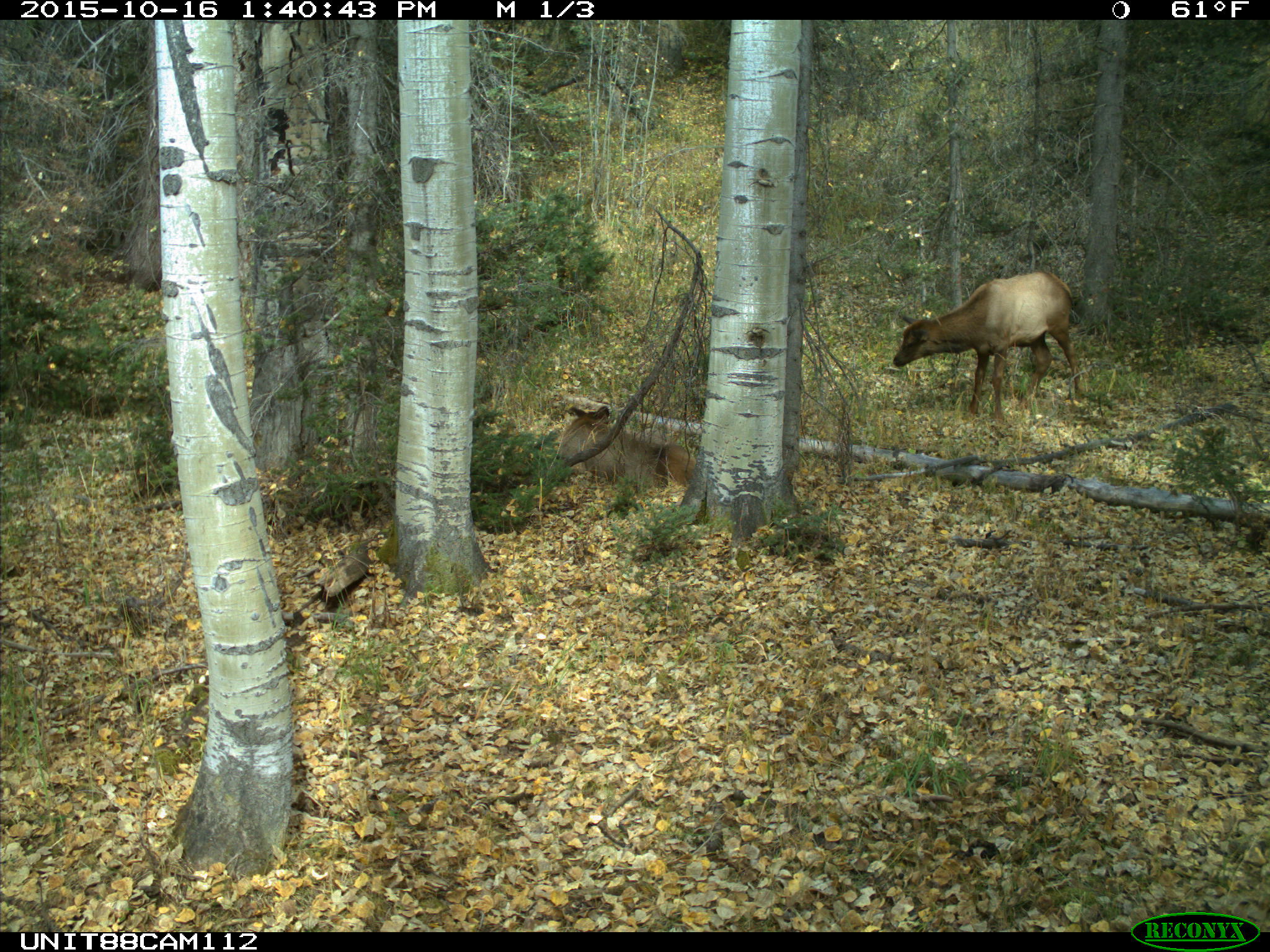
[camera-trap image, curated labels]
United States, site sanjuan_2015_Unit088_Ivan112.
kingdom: Animalia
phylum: Chordata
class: Mammalia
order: Artiodactyla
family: Cervidae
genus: Cervus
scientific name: Cervus elaphus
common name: red deer